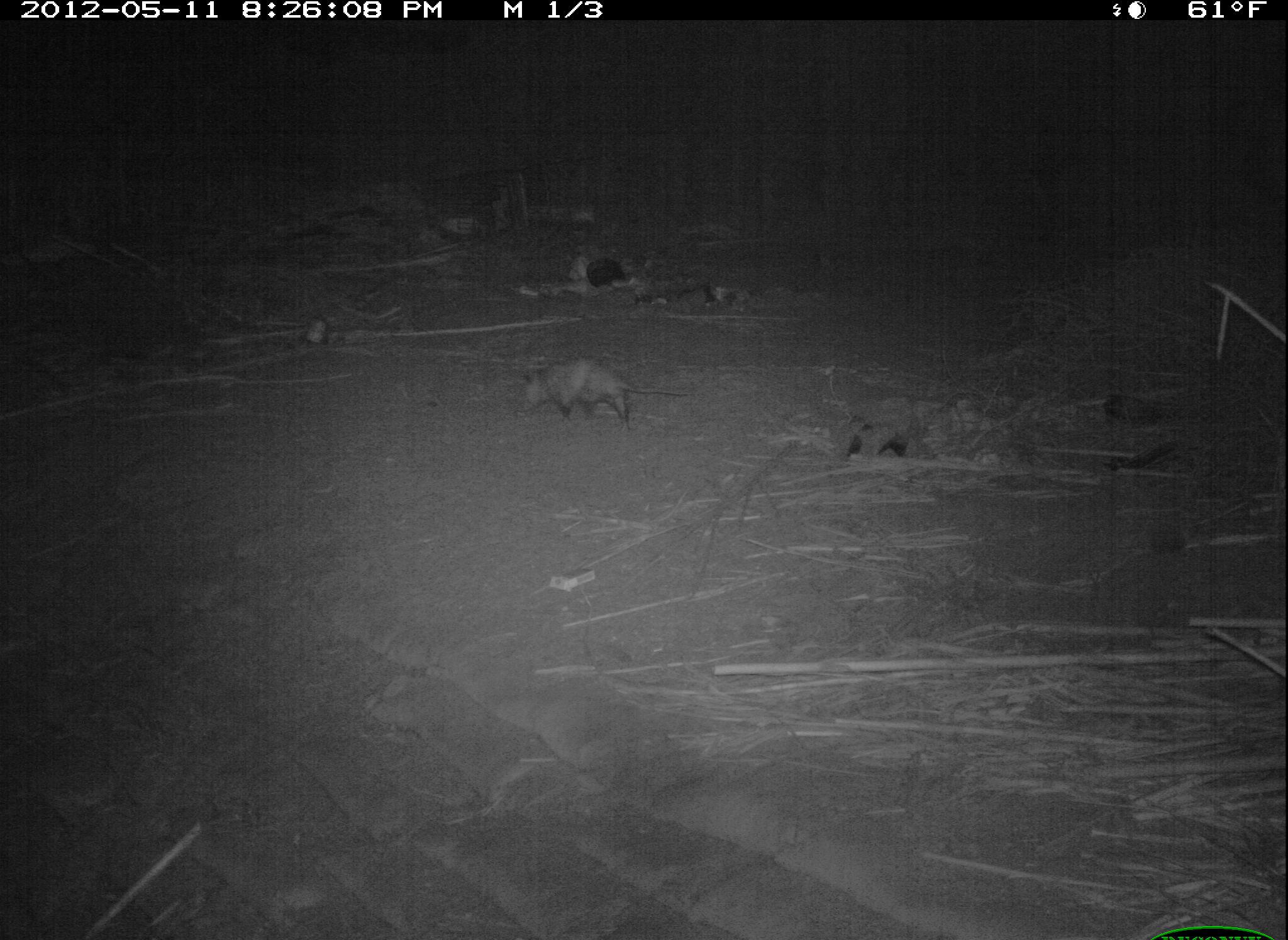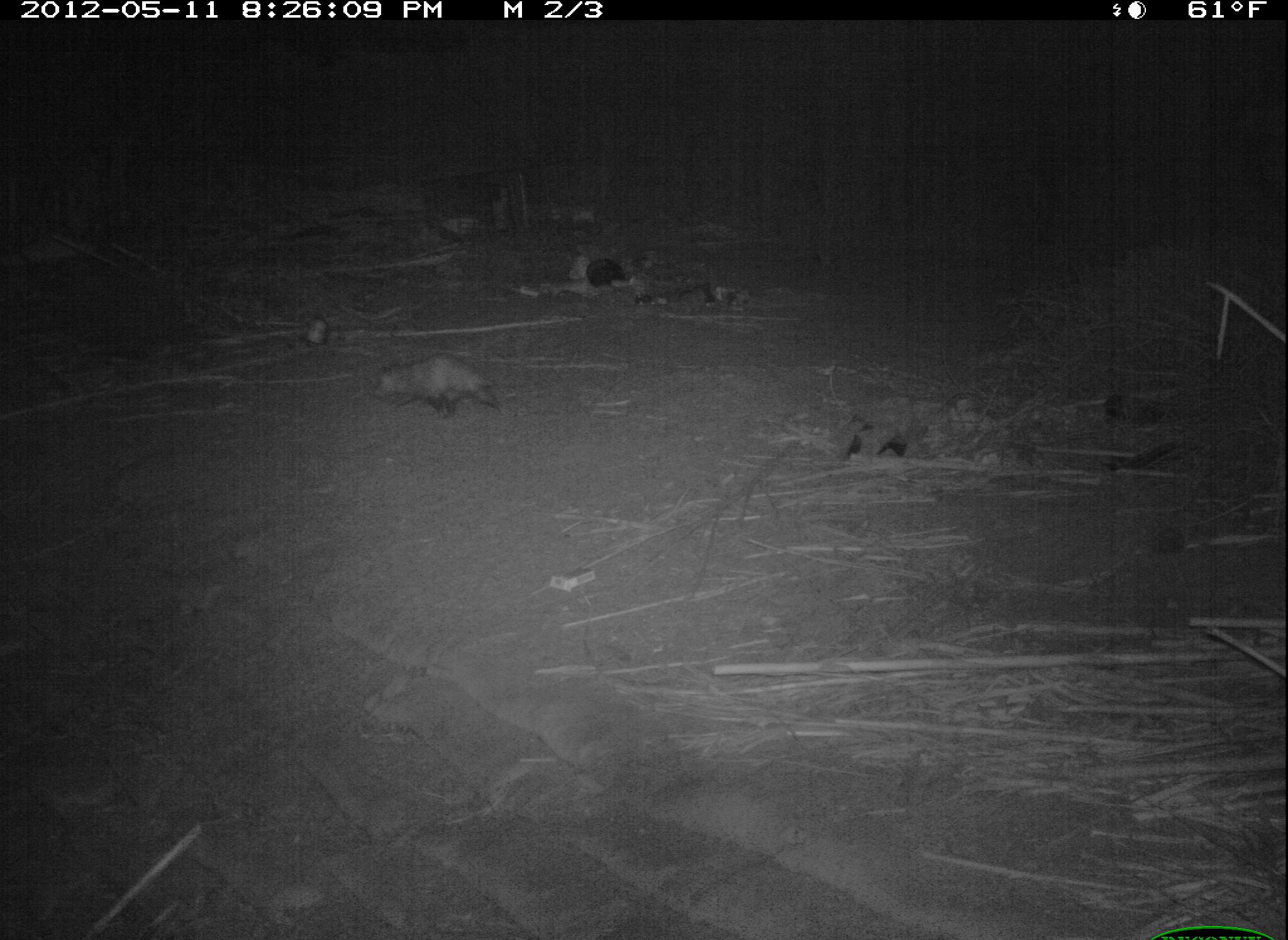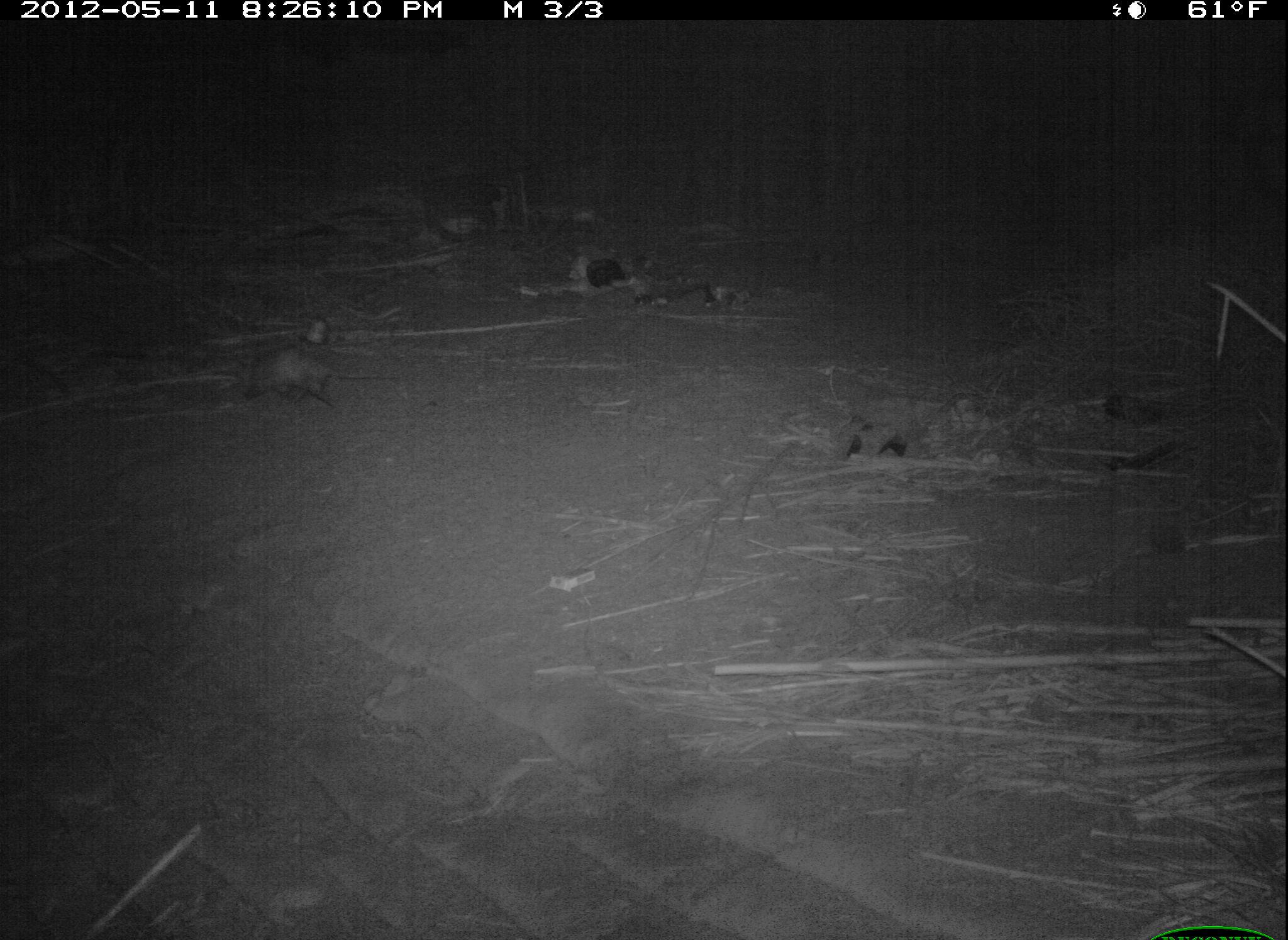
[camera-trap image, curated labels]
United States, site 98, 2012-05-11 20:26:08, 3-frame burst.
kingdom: Animalia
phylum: Chordata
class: Mammalia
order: Didelphimorphia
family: Didelphidae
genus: Didelphis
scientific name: Didelphis virginiana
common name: virginia opossum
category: opossum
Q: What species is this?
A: Opossum (virginia opossum) (Didelphis virginiana).